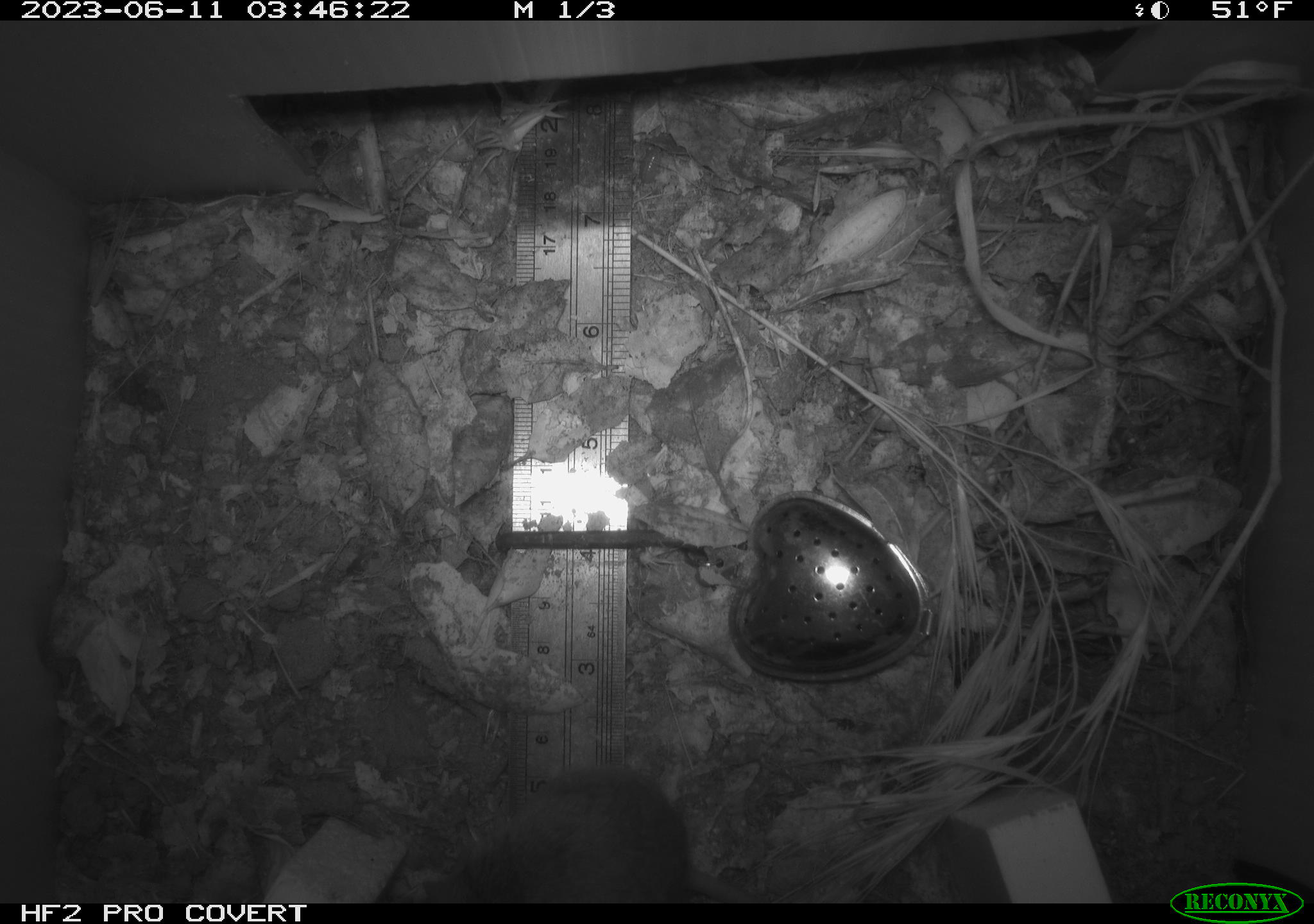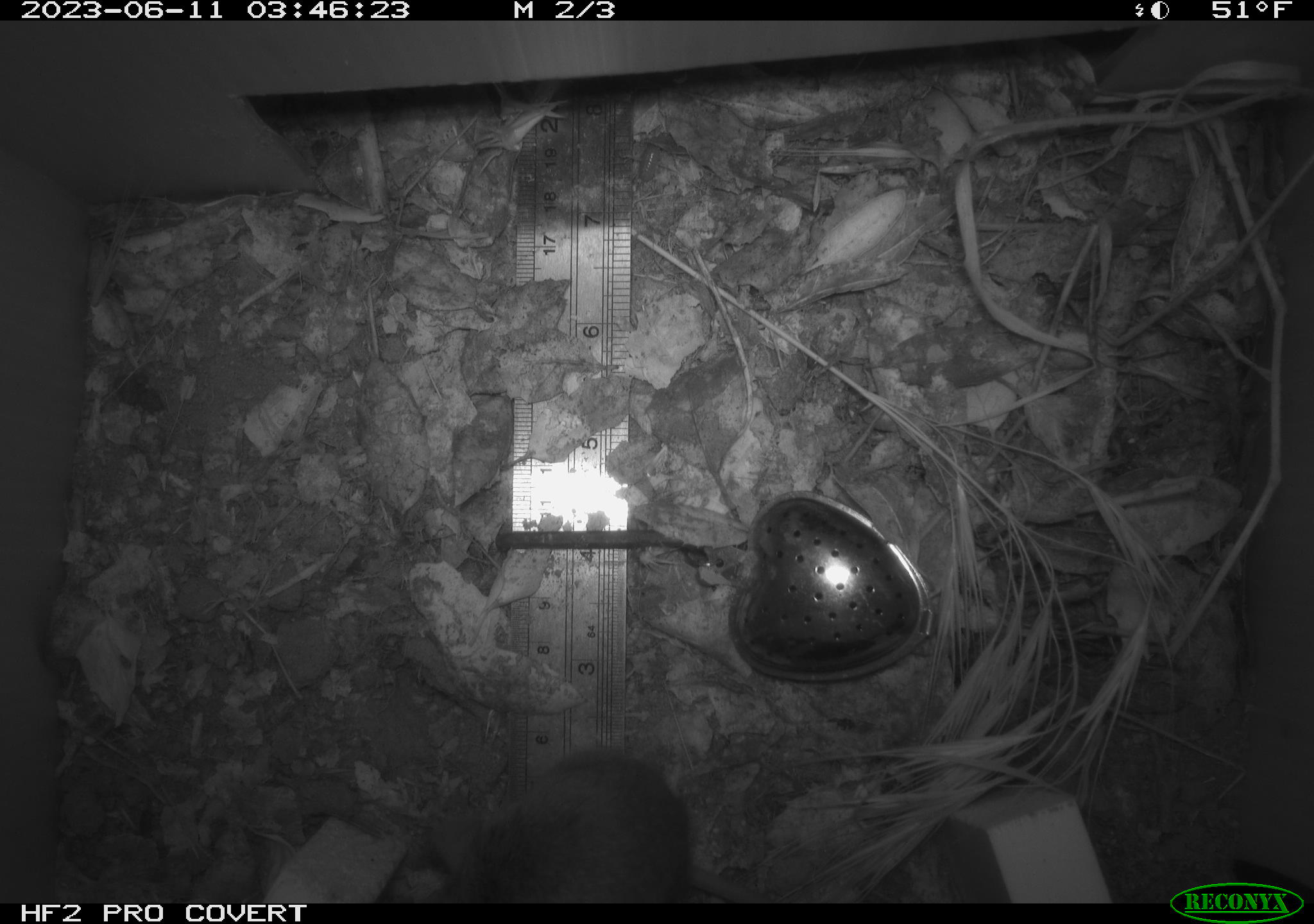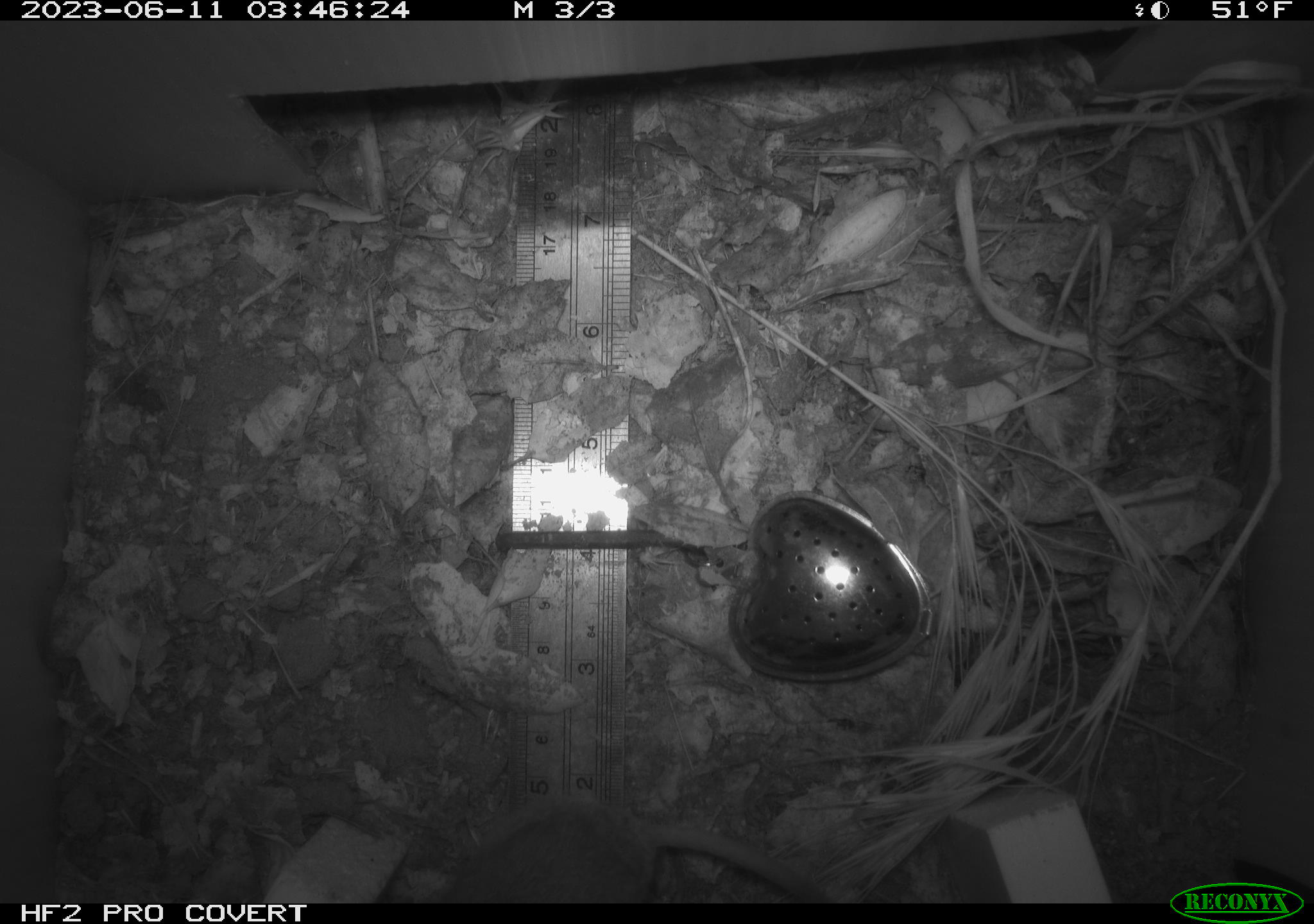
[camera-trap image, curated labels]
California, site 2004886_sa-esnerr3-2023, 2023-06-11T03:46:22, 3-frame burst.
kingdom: Animalia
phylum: Chordata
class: Mammalia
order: Rodentia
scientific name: Rodentia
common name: mouse species